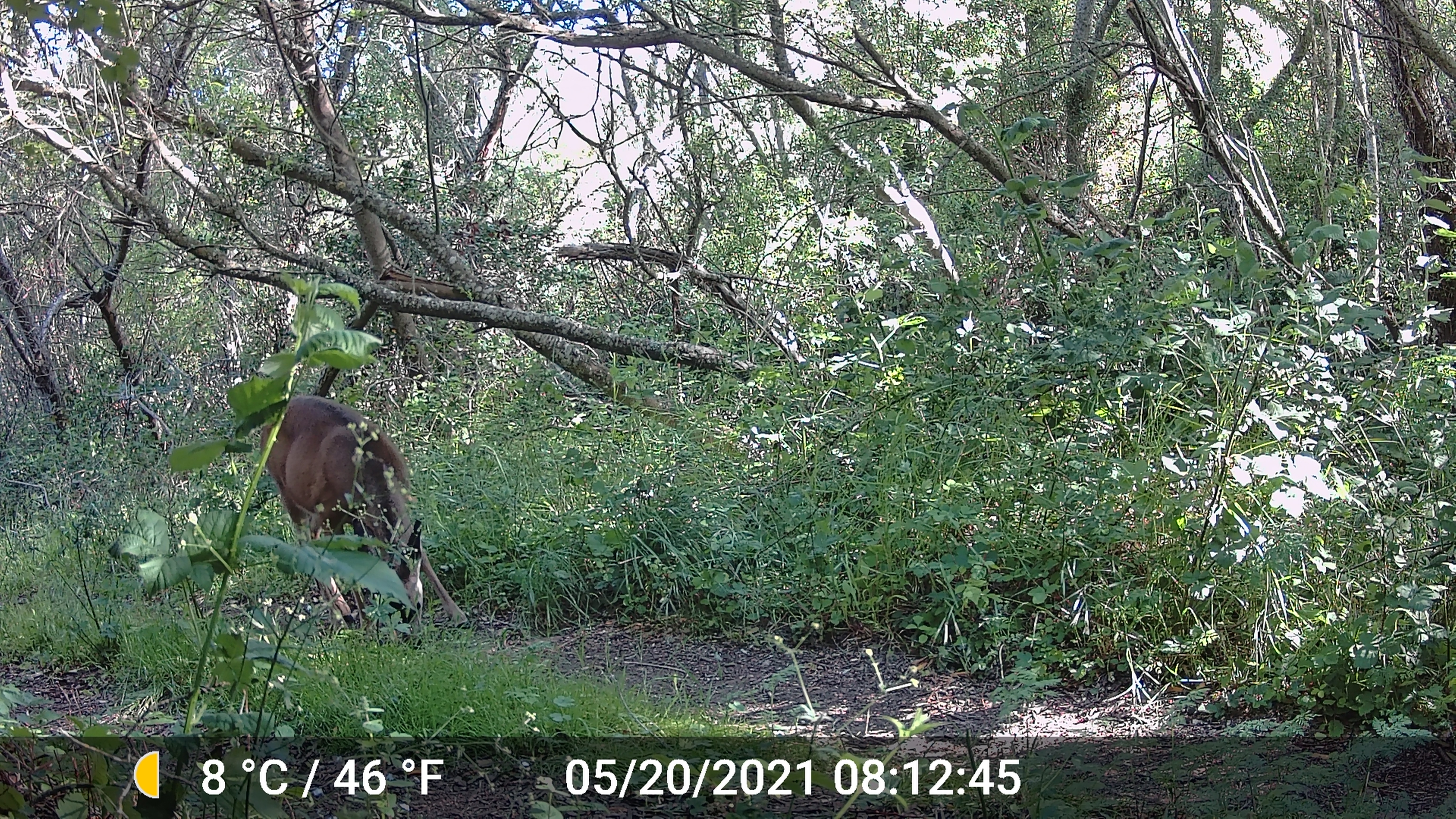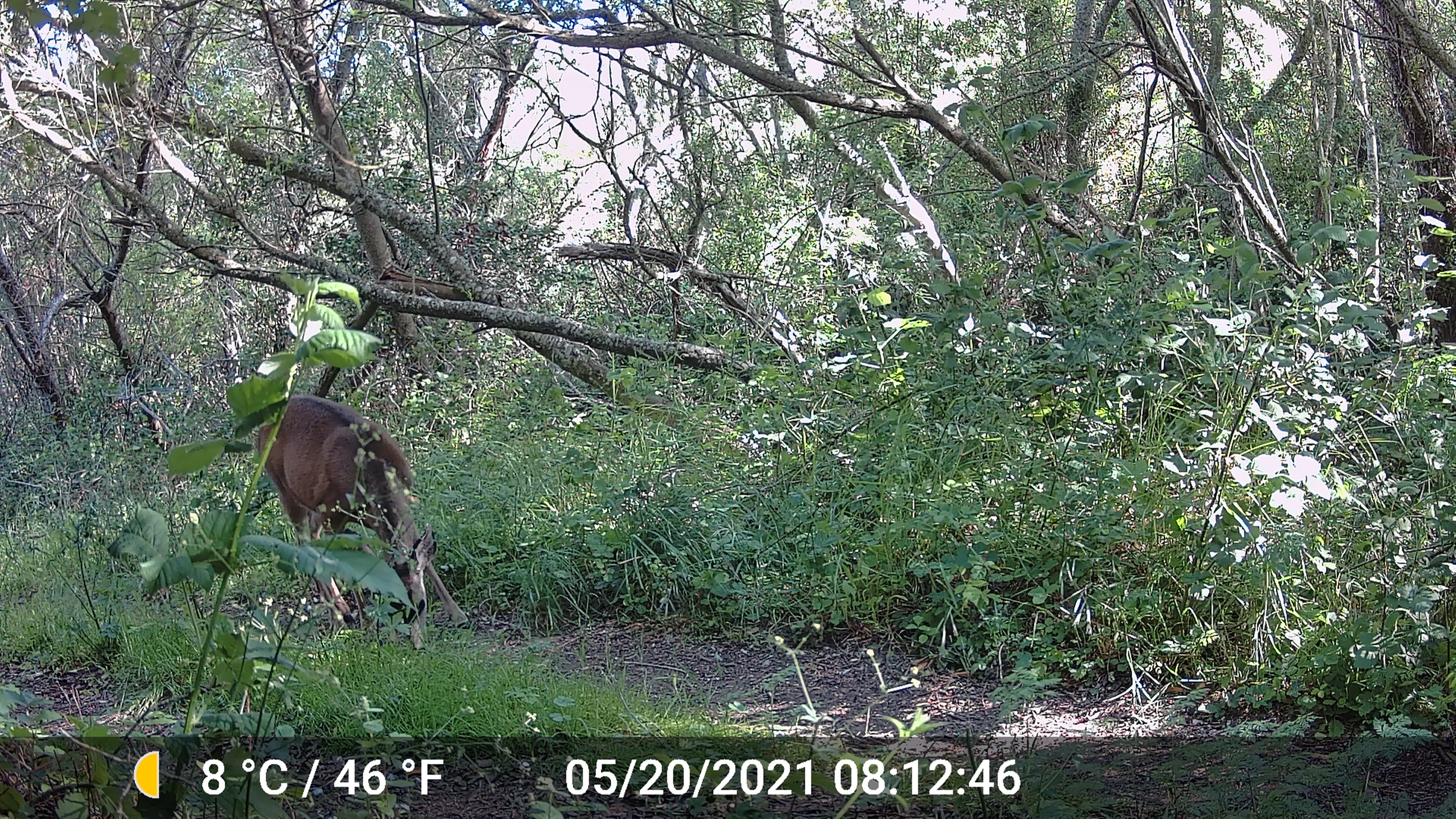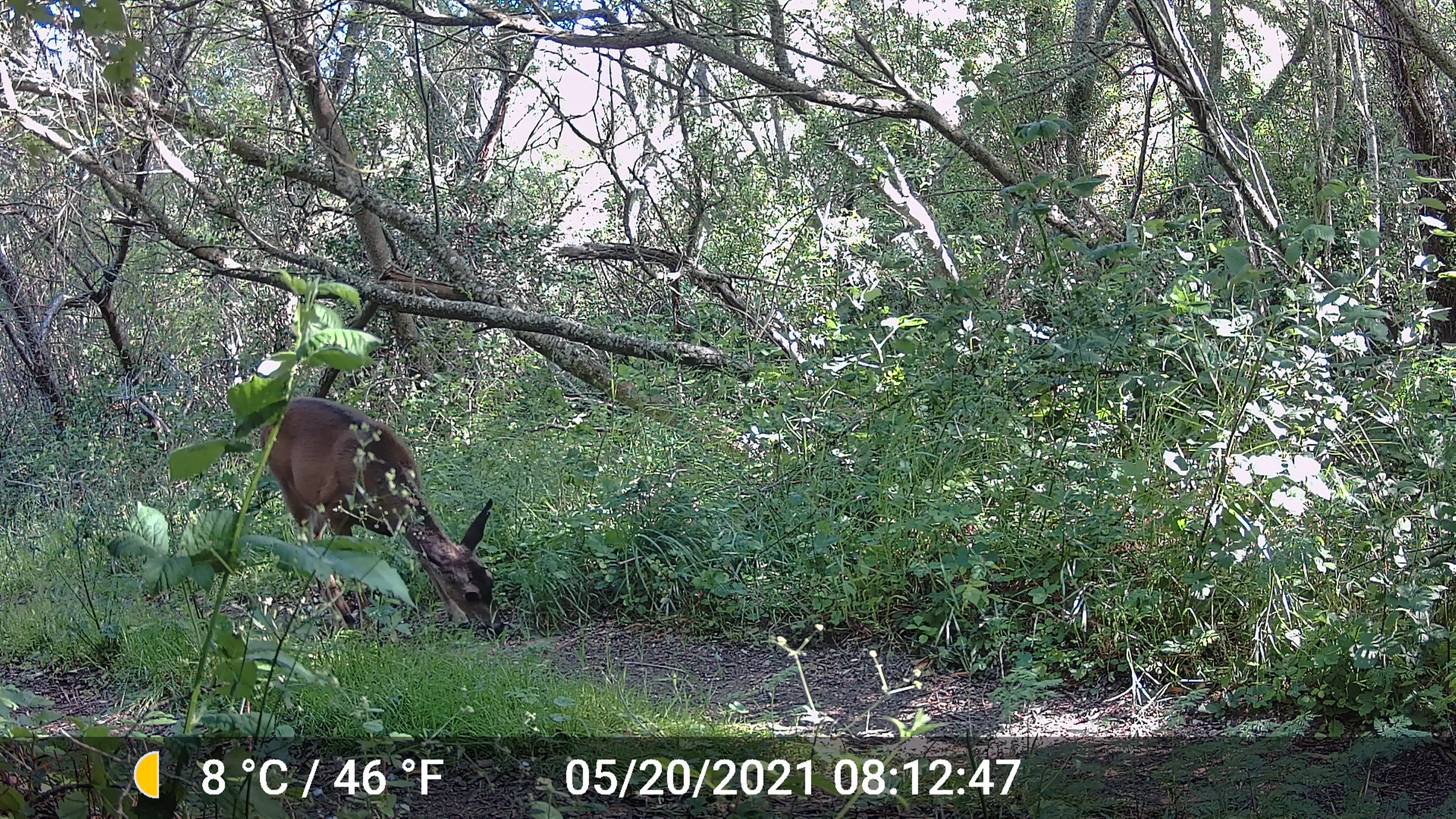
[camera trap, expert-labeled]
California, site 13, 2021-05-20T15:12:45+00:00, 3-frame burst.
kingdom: Animalia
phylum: Chordata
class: Mammalia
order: Artiodactyla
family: Cervidae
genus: Odocoileus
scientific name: Odocoileus hemionus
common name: mule deer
Mule deer (Odocoileus hemionus).